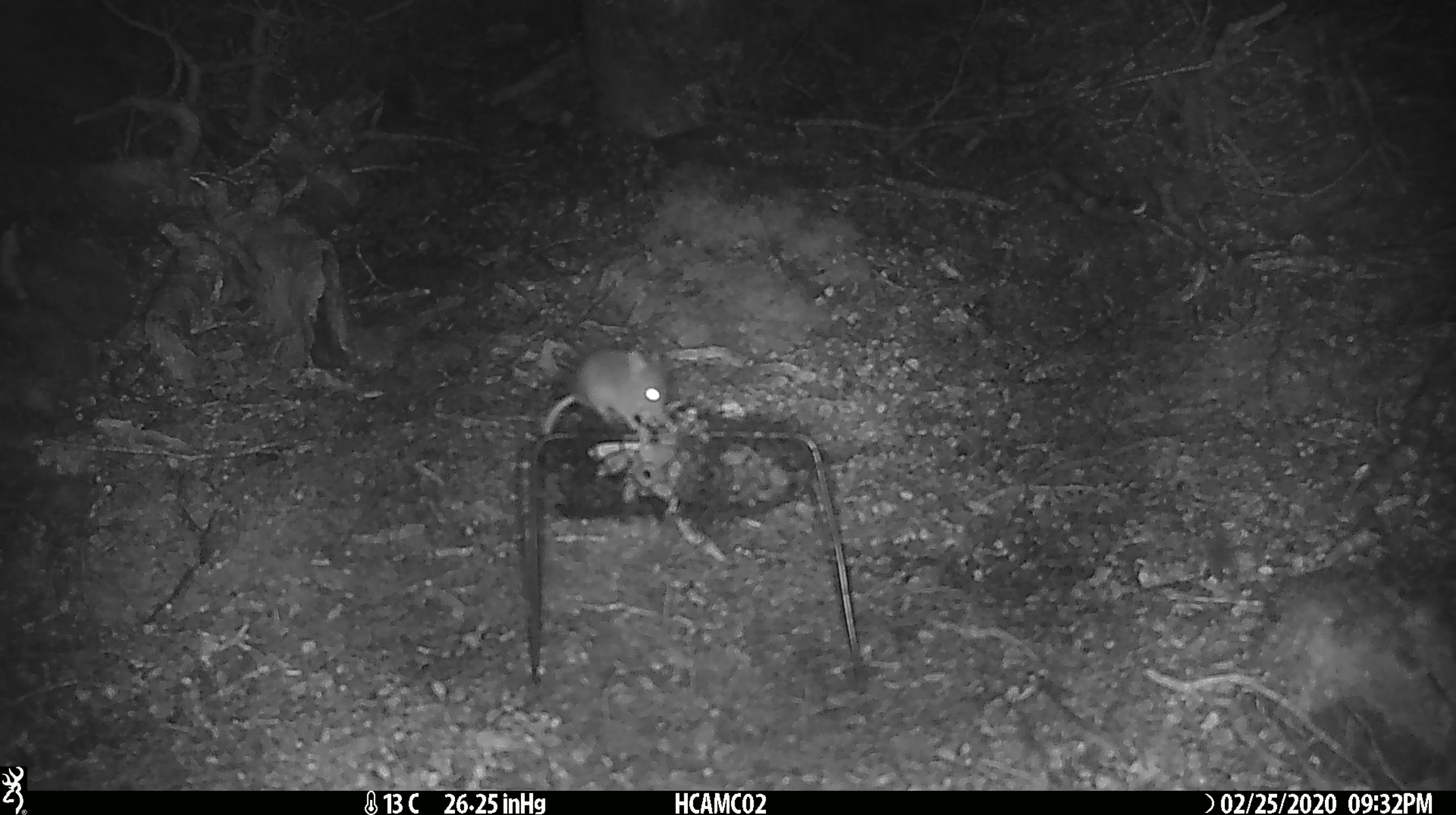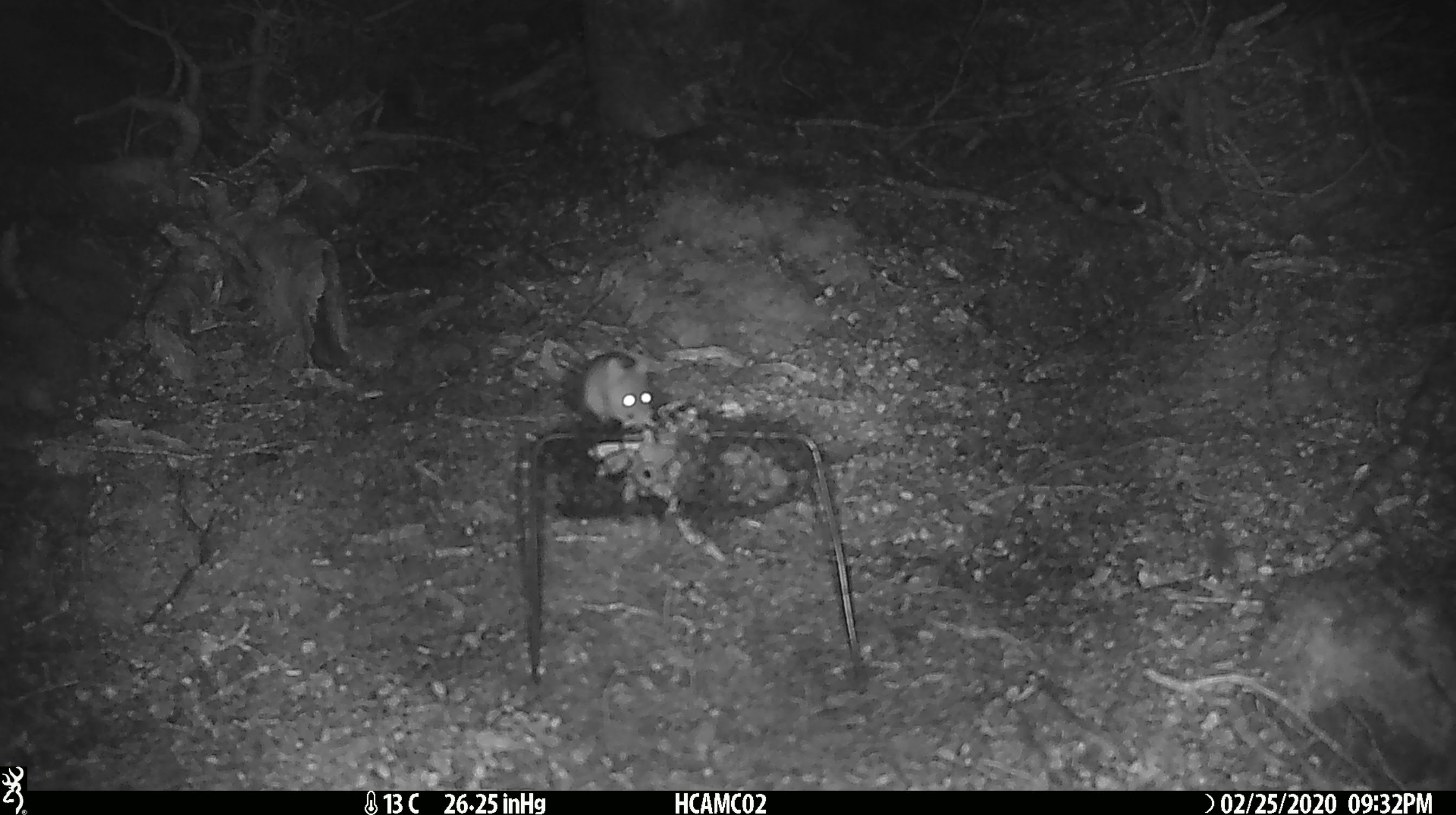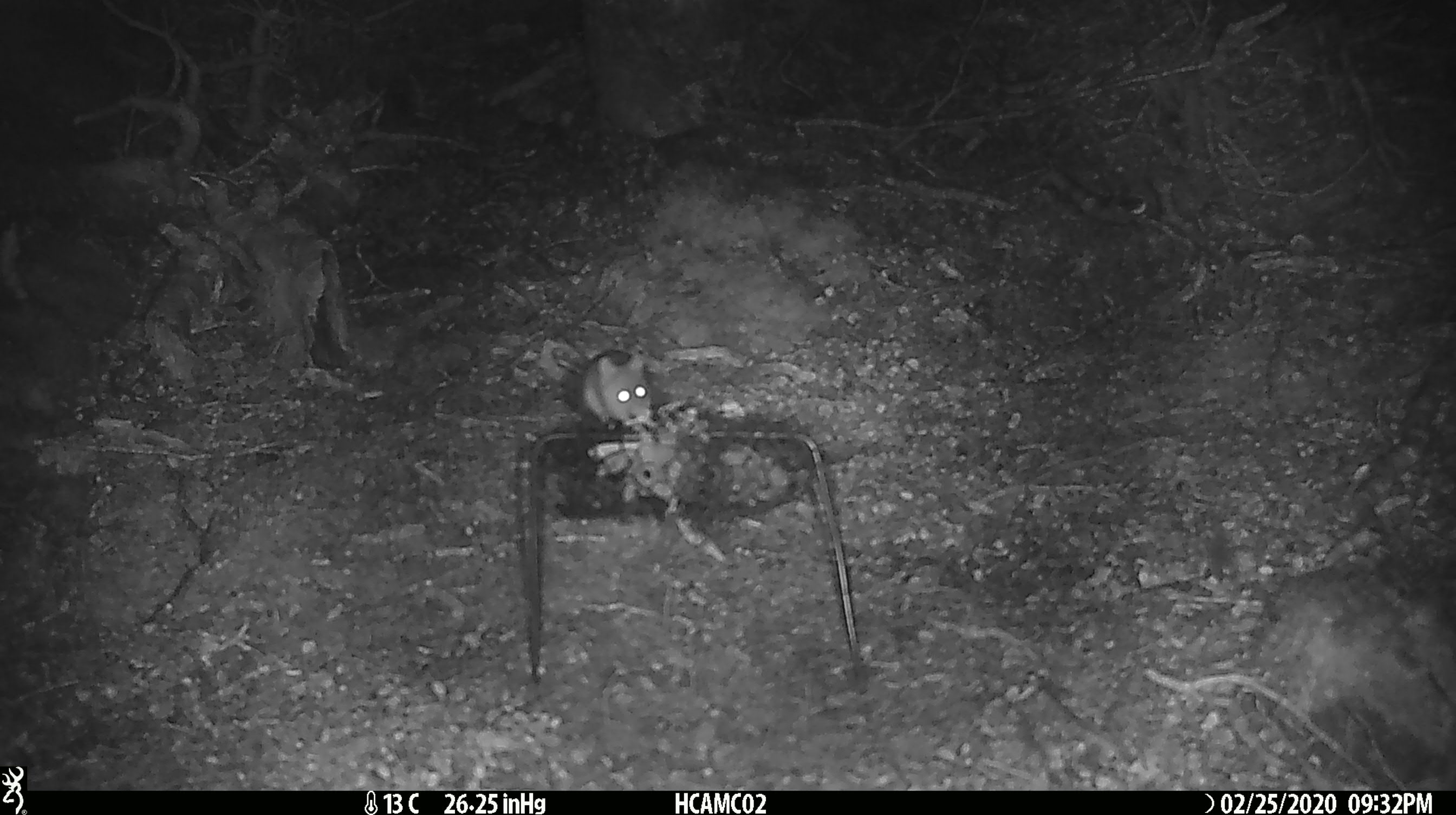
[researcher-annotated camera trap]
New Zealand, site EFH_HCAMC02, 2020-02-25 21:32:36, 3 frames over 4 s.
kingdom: Animalia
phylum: Chordata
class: Mammalia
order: Rodentia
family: Muridae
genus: Mus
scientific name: Mus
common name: mouse